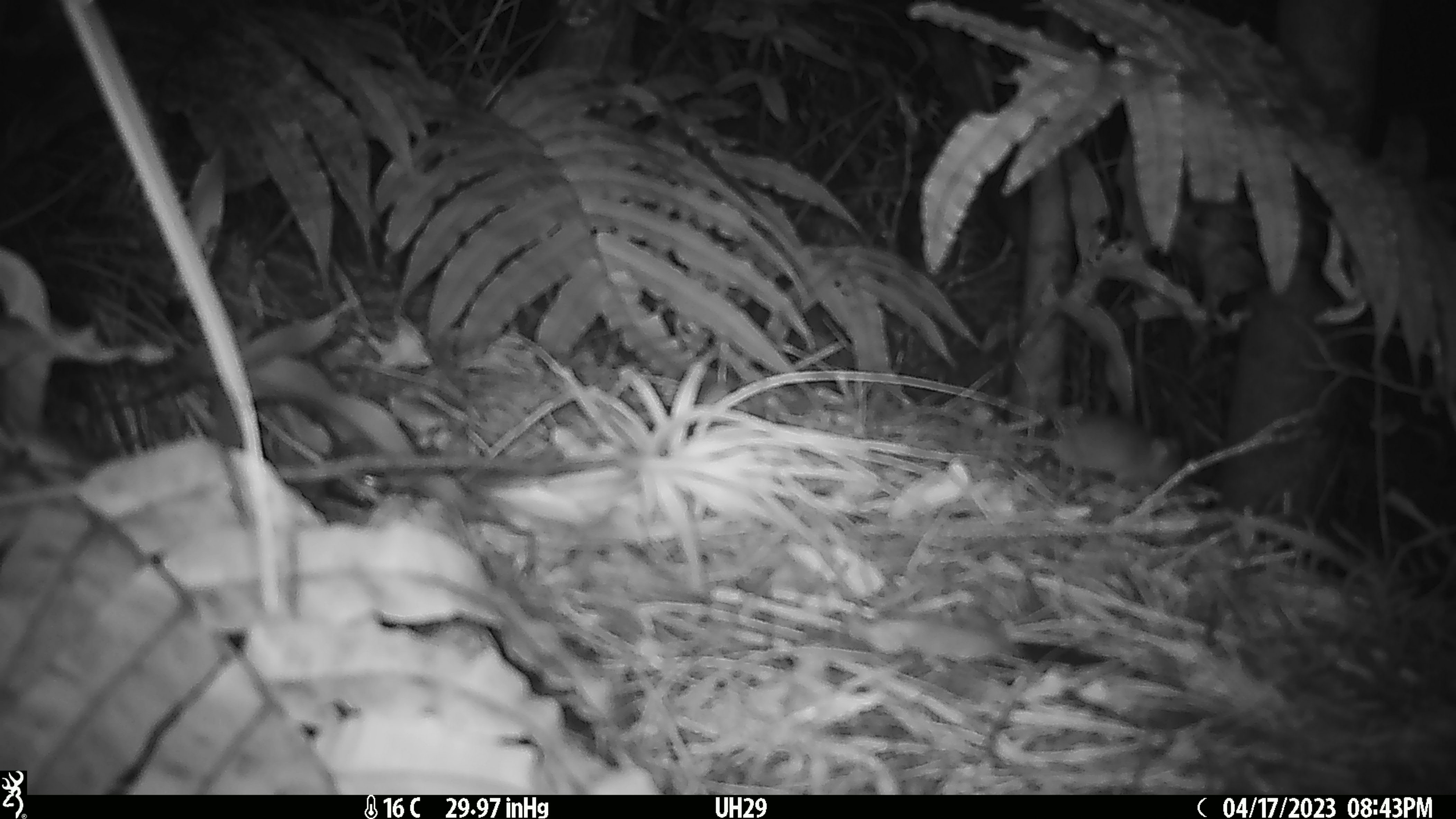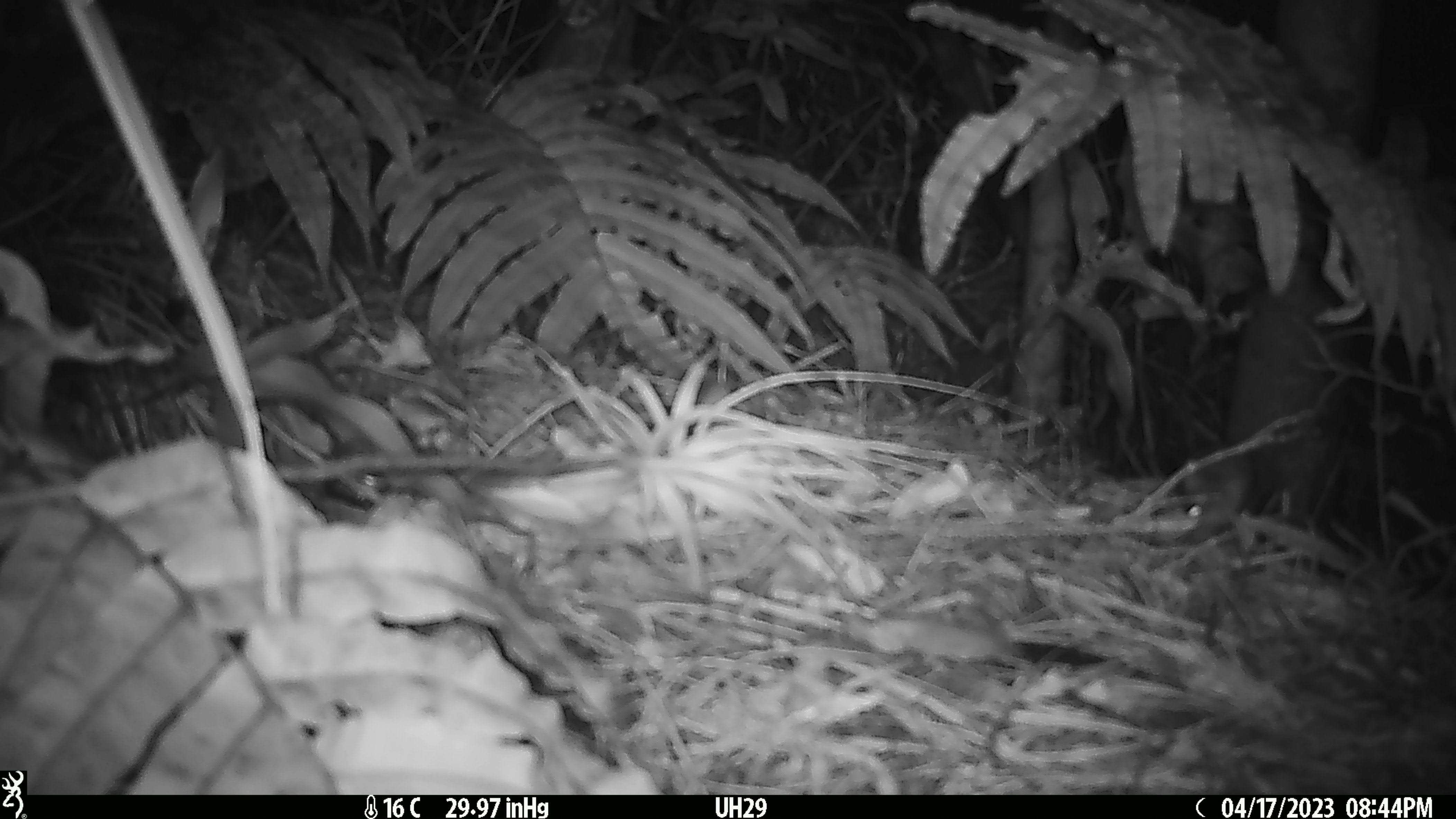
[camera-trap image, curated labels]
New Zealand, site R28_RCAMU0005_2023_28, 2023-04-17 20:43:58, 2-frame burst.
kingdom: Animalia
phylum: Chordata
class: Mammalia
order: Rodentia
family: Muridae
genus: Mus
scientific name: Mus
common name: mouse